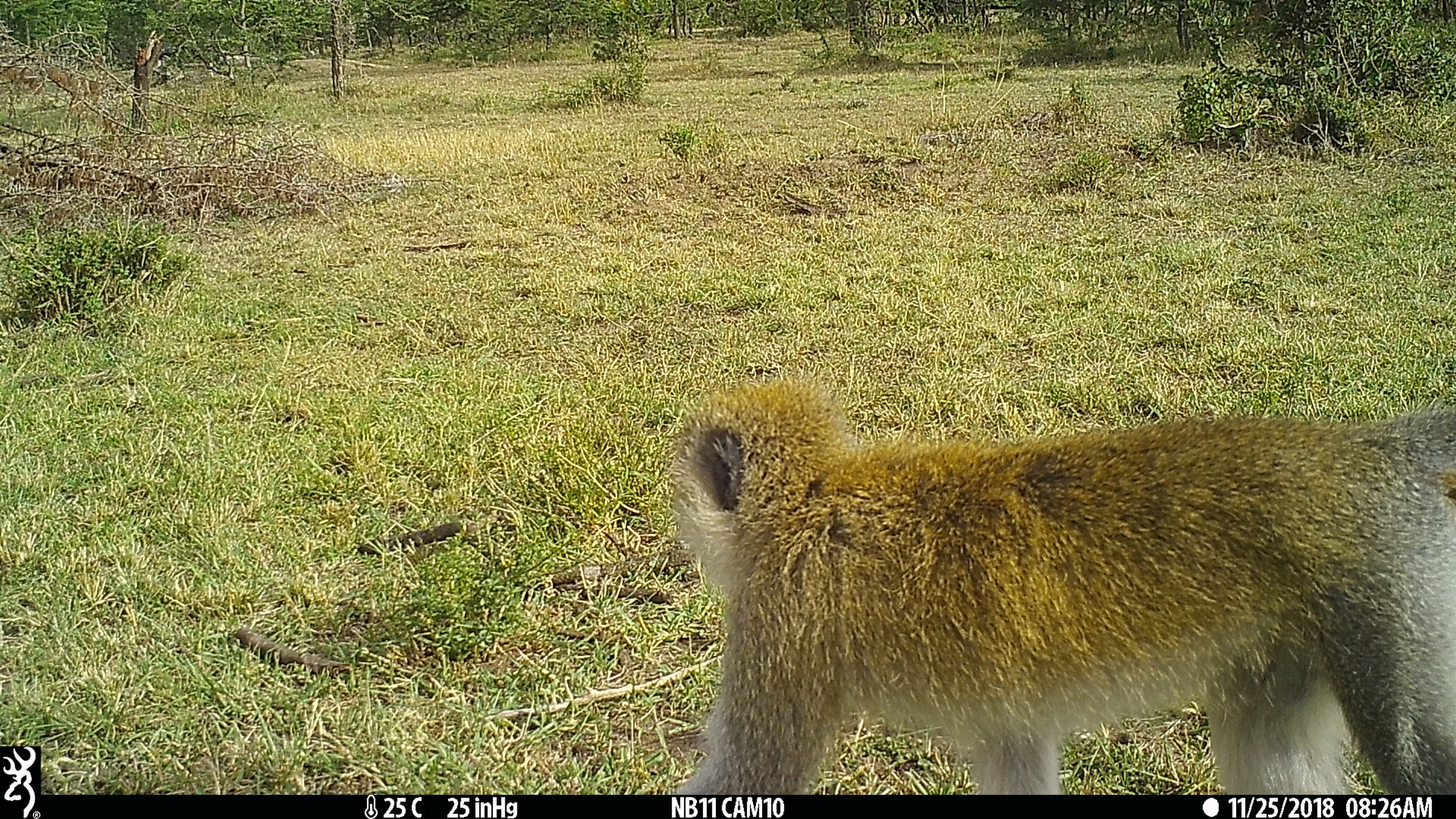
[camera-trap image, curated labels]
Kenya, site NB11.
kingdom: Animalia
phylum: Chordata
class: Mammalia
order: Primates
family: Cercopithecidae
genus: Chlorocebus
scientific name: Chlorocebus pygerythrus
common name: vervet monkey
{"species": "vervet monkey (Chlorocebus pygerythrus)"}